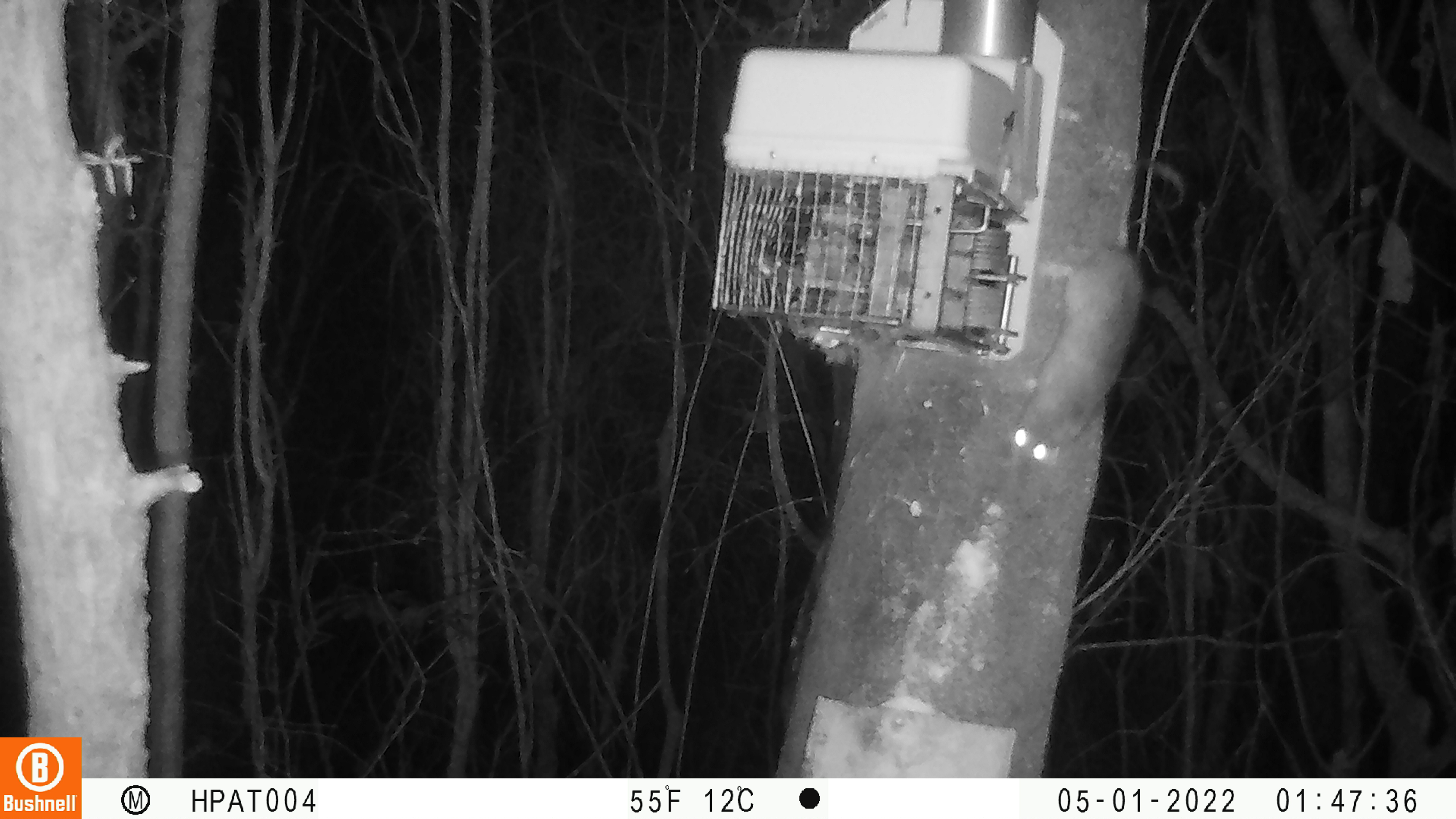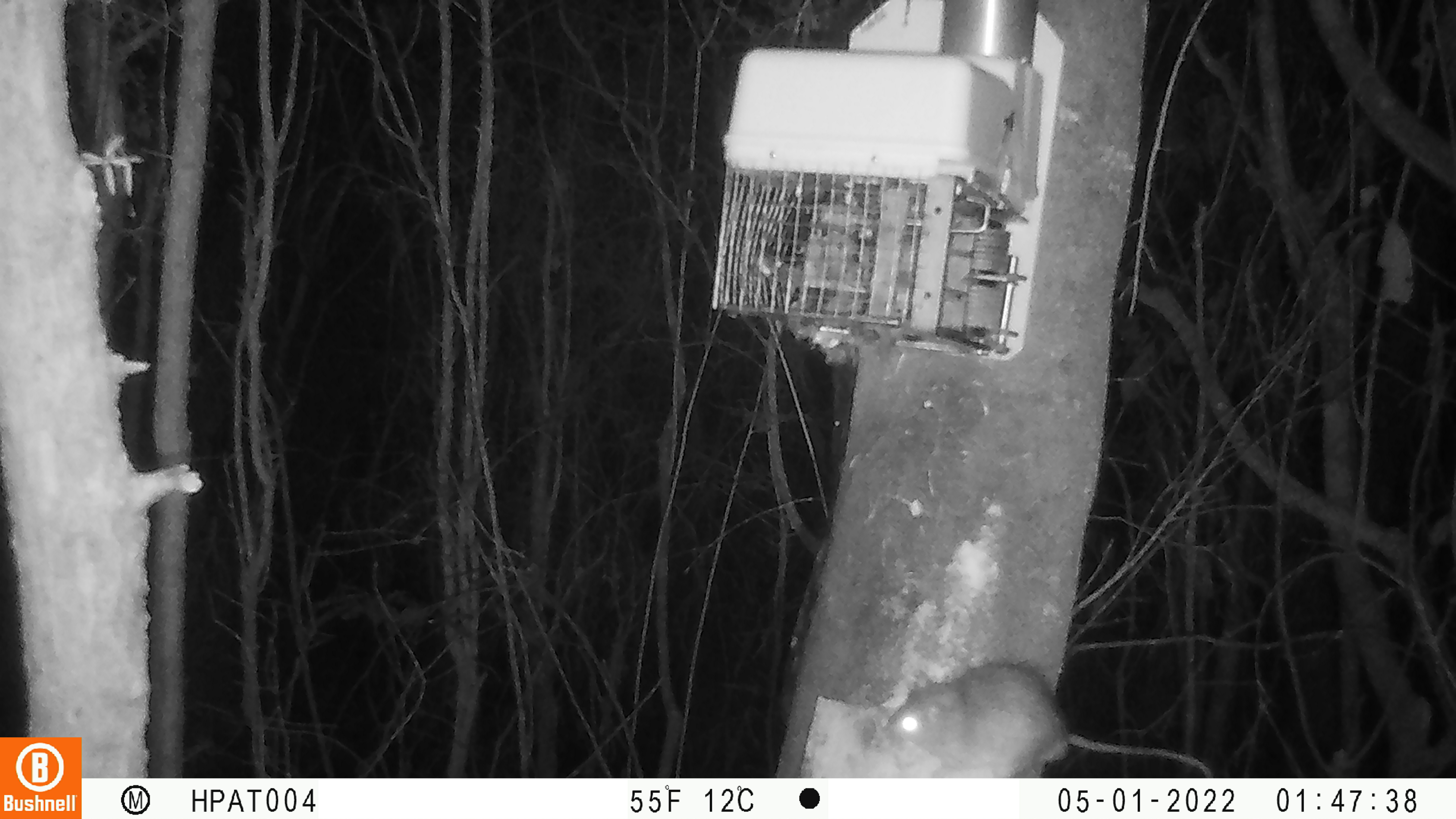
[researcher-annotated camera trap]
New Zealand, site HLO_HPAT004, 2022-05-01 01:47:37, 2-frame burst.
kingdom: Animalia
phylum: Chordata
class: Mammalia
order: Rodentia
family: Muridae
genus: Rattus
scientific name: Rattus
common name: rat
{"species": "rat (Rattus)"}